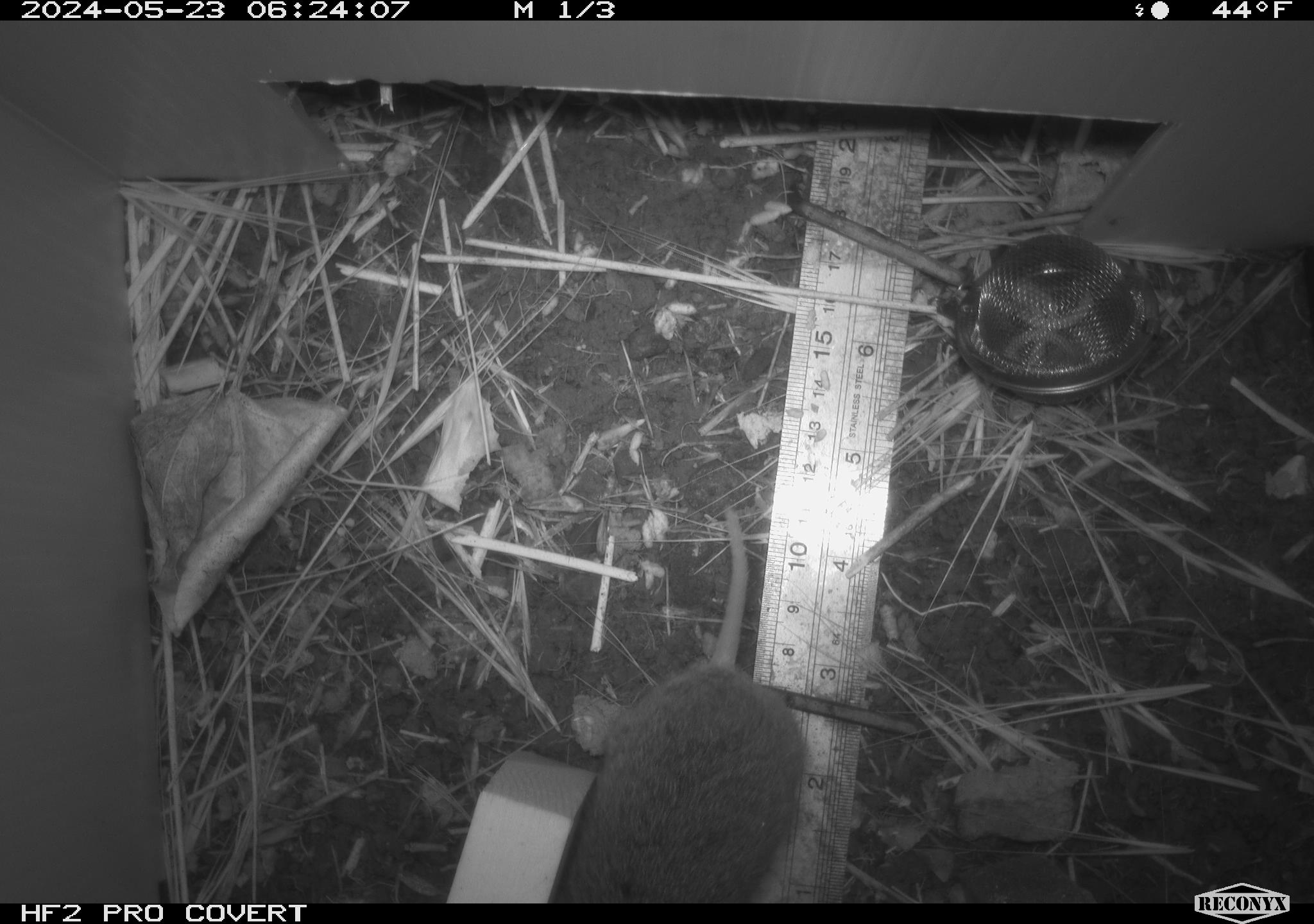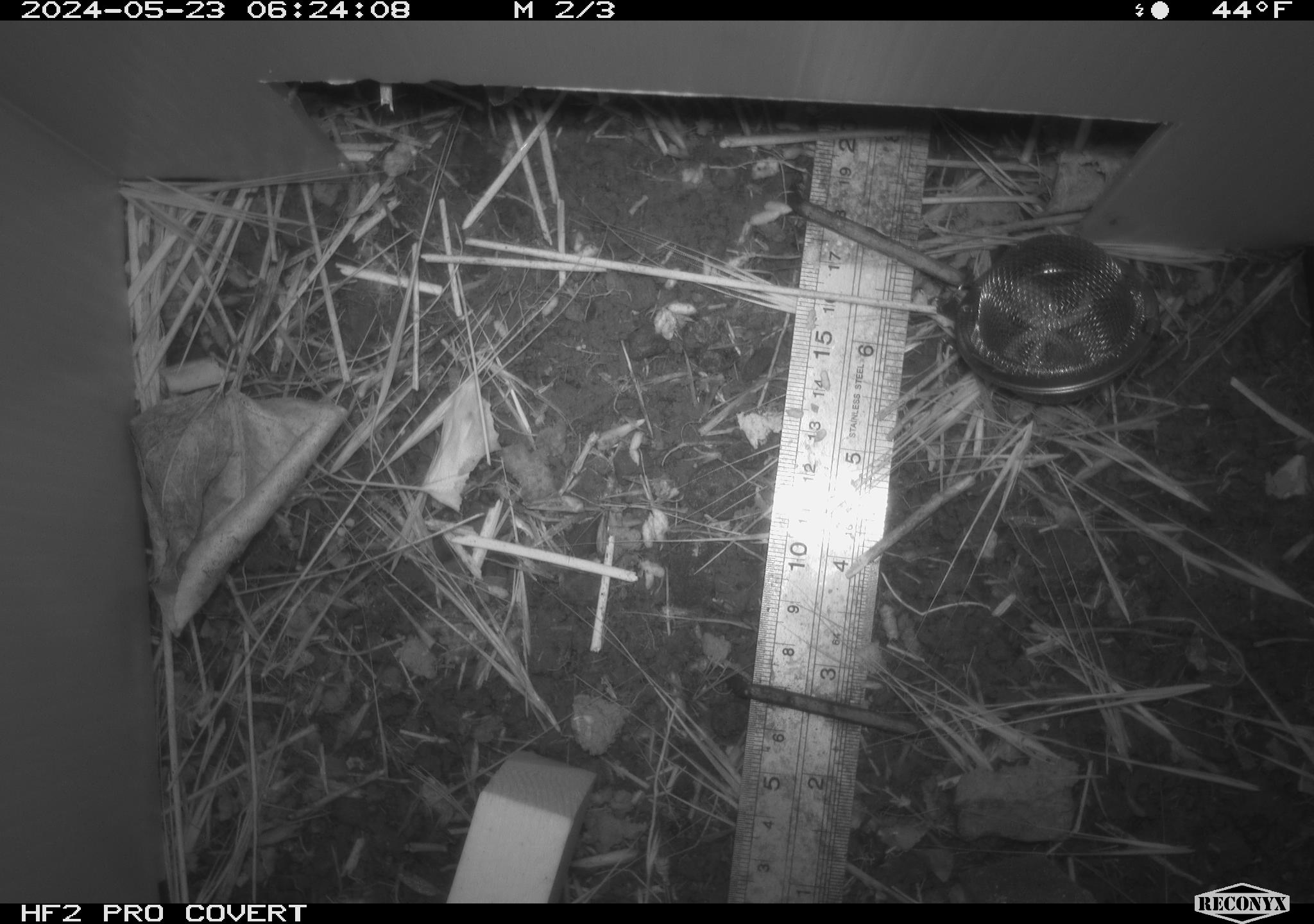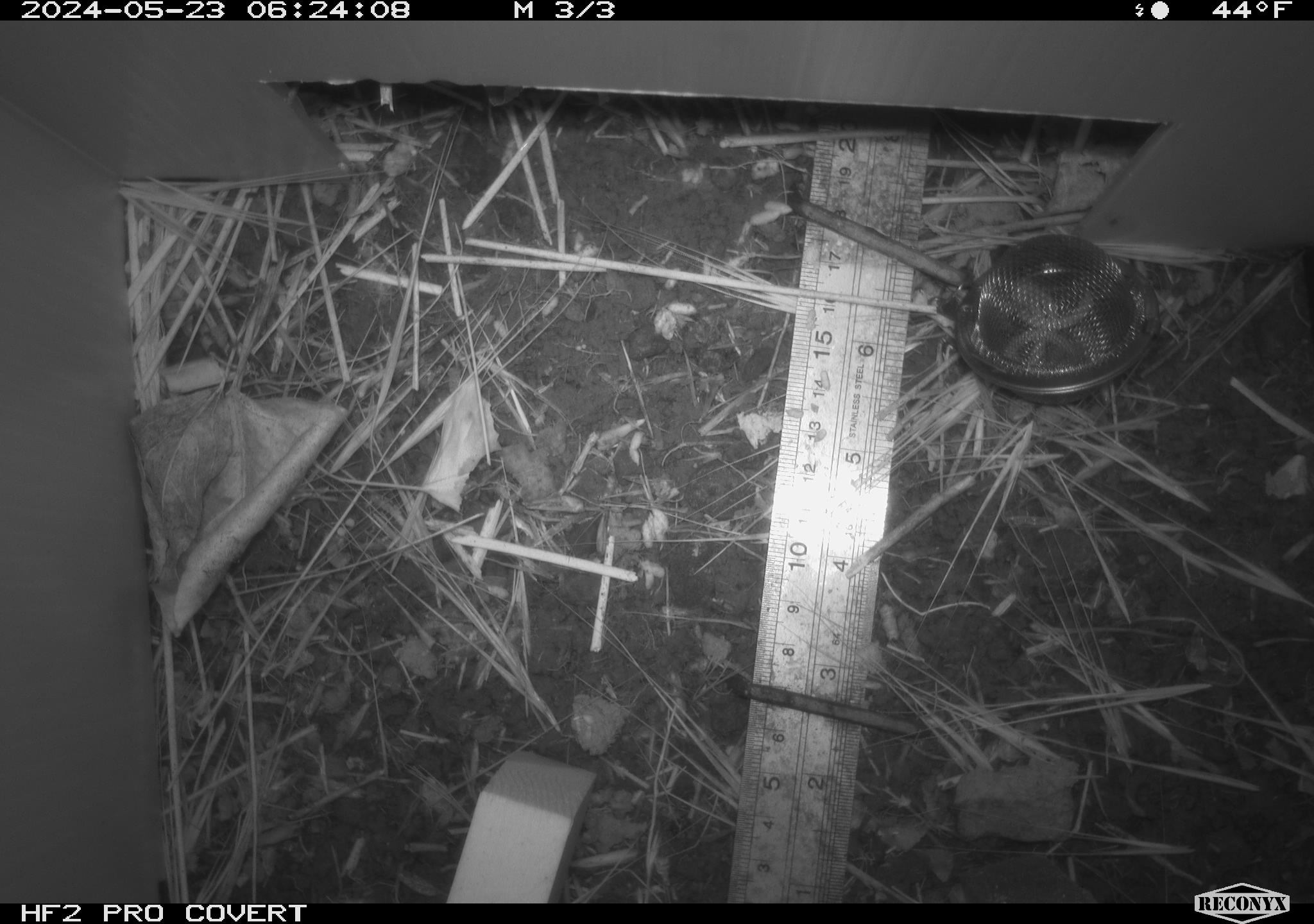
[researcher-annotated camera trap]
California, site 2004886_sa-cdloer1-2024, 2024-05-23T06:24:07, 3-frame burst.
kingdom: Animalia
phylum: Chordata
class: Mammalia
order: Rodentia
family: Cricetidae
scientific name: Arvicolinae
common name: voles, lemmings, and muskrats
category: arvicolinae subfamily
Arvicolinae subfamily (voles, lemmings, and muskrats) (Arvicolinae).